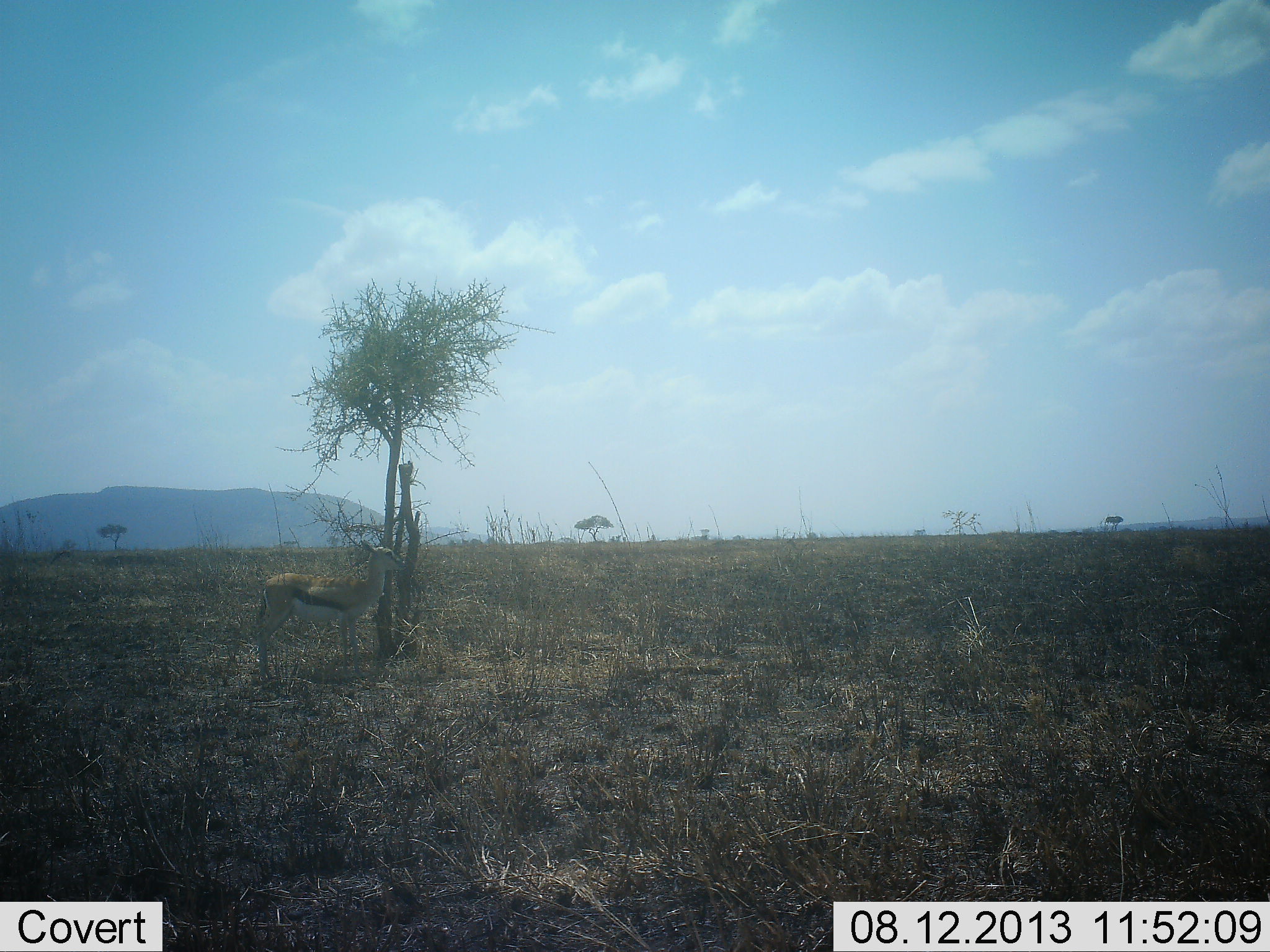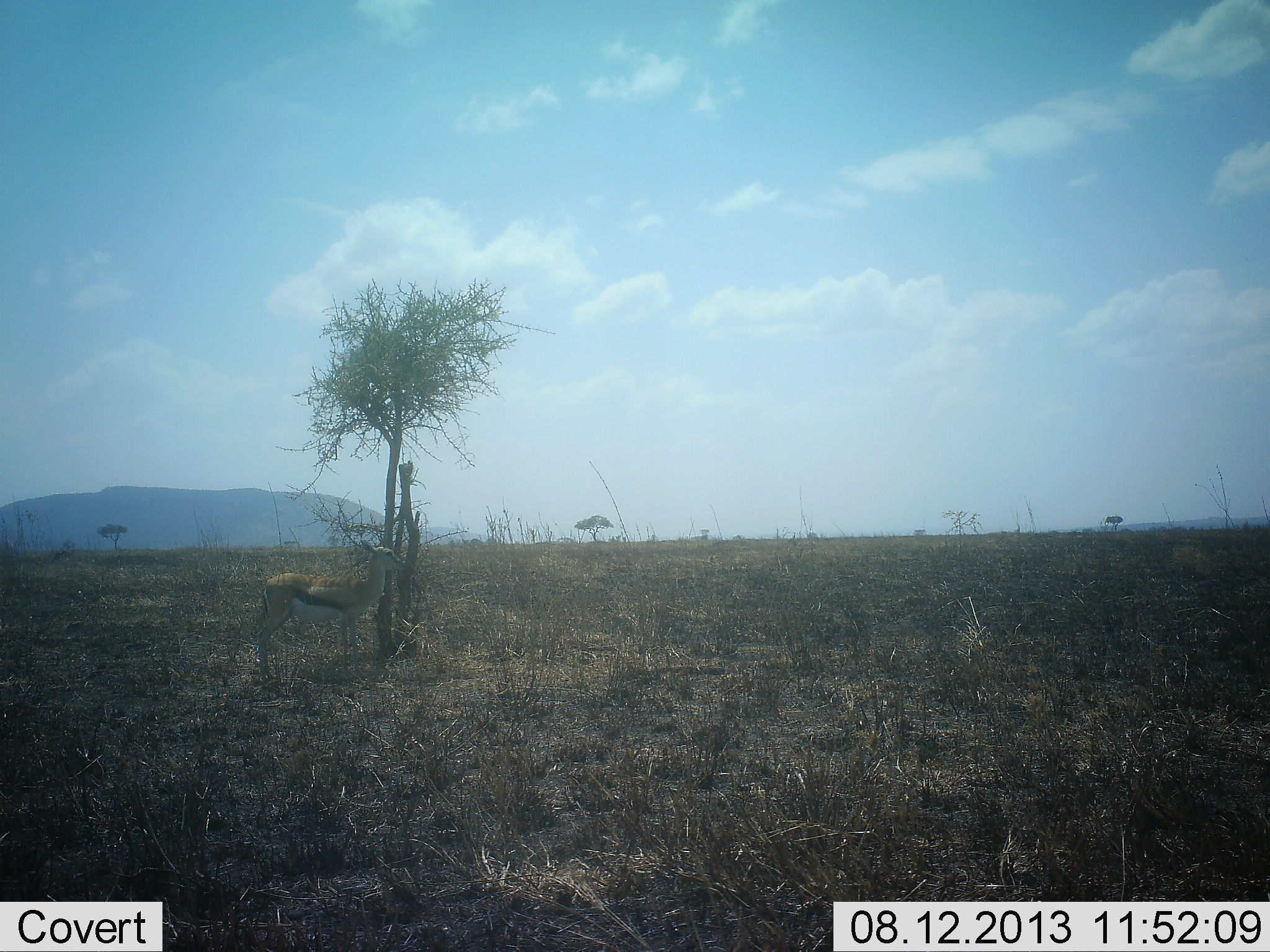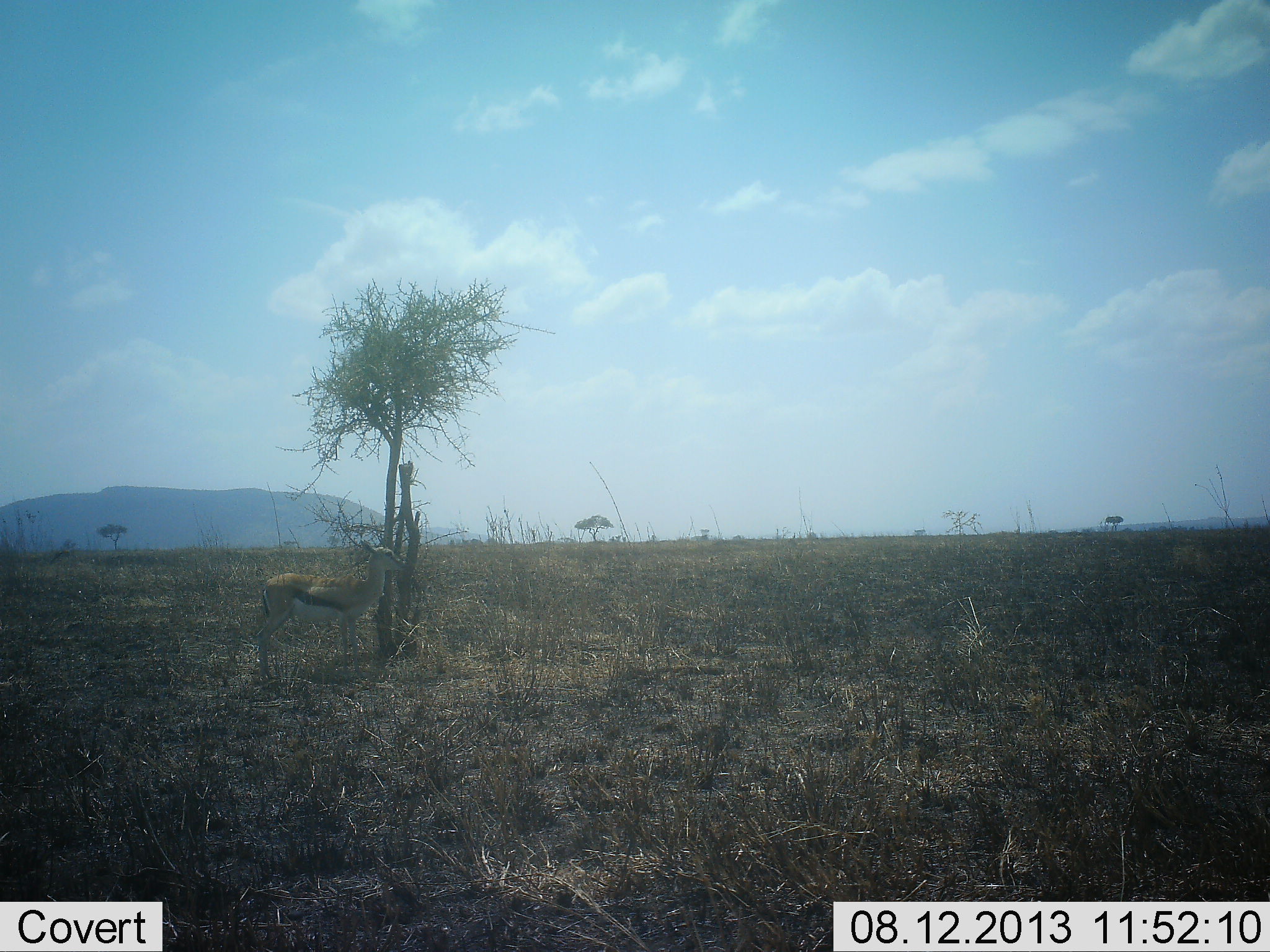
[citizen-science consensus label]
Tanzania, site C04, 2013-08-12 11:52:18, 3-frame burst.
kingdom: Animalia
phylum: Chordata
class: Mammalia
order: Artiodactyla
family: Bovidae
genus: Eudorcas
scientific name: Eudorcas thomsonii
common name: thomson's gazelle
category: gazellethomsons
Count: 1.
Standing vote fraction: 97%.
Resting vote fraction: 0%.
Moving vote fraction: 0%.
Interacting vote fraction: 0%.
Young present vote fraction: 0%.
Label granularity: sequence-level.